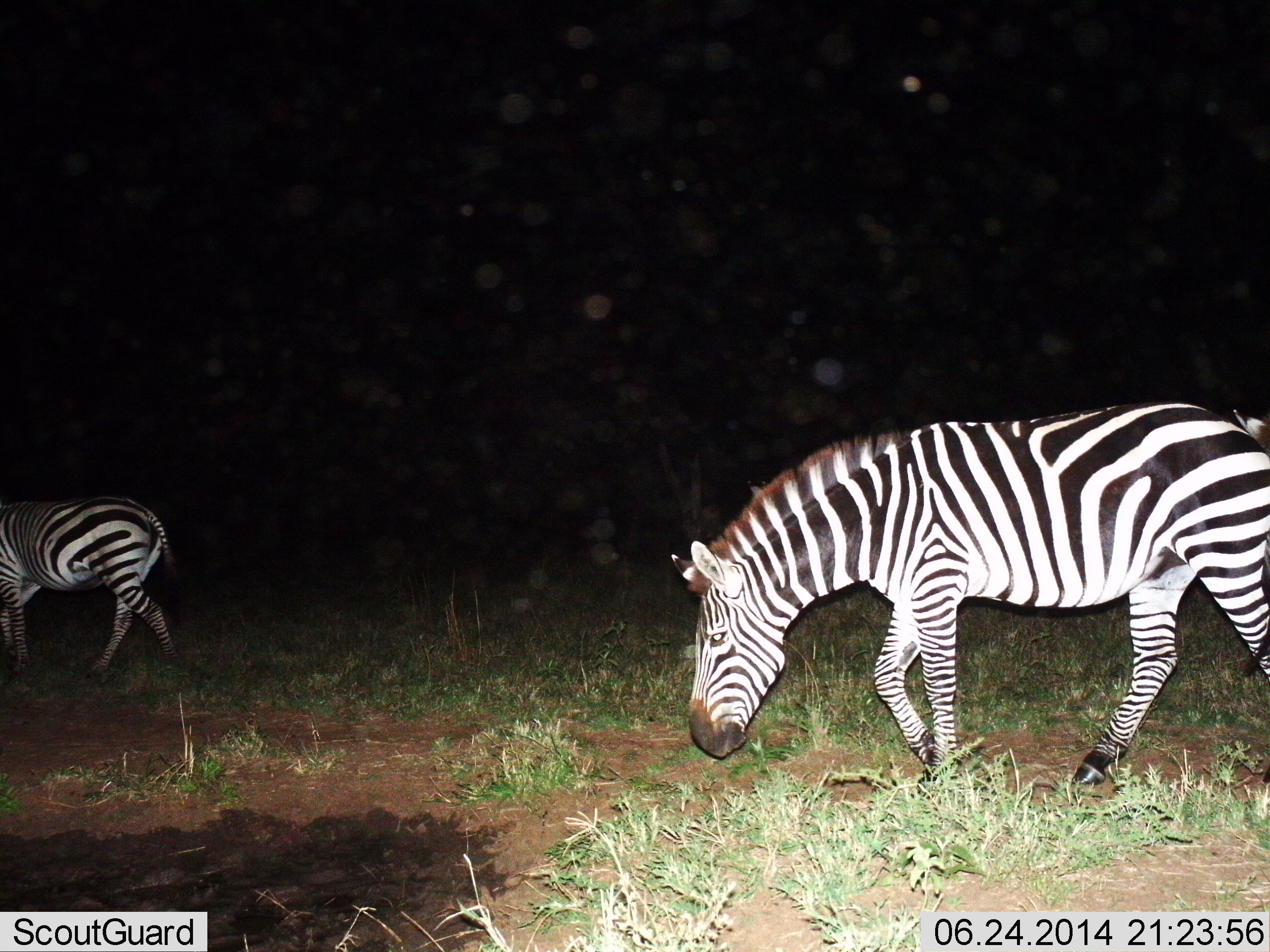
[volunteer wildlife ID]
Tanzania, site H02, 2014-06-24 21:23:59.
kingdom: Animalia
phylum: Chordata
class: Mammalia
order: Perissodactyla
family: Equidae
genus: Equus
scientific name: Equus quagga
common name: plains zebra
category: zebra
Zebra (plains zebra) (Equus quagga), count 2. Behavior (volunteer vote fractions): standing 10%, resting 0%, moving 80%, interacting 0%. Young present (vote fraction): 0%. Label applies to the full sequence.